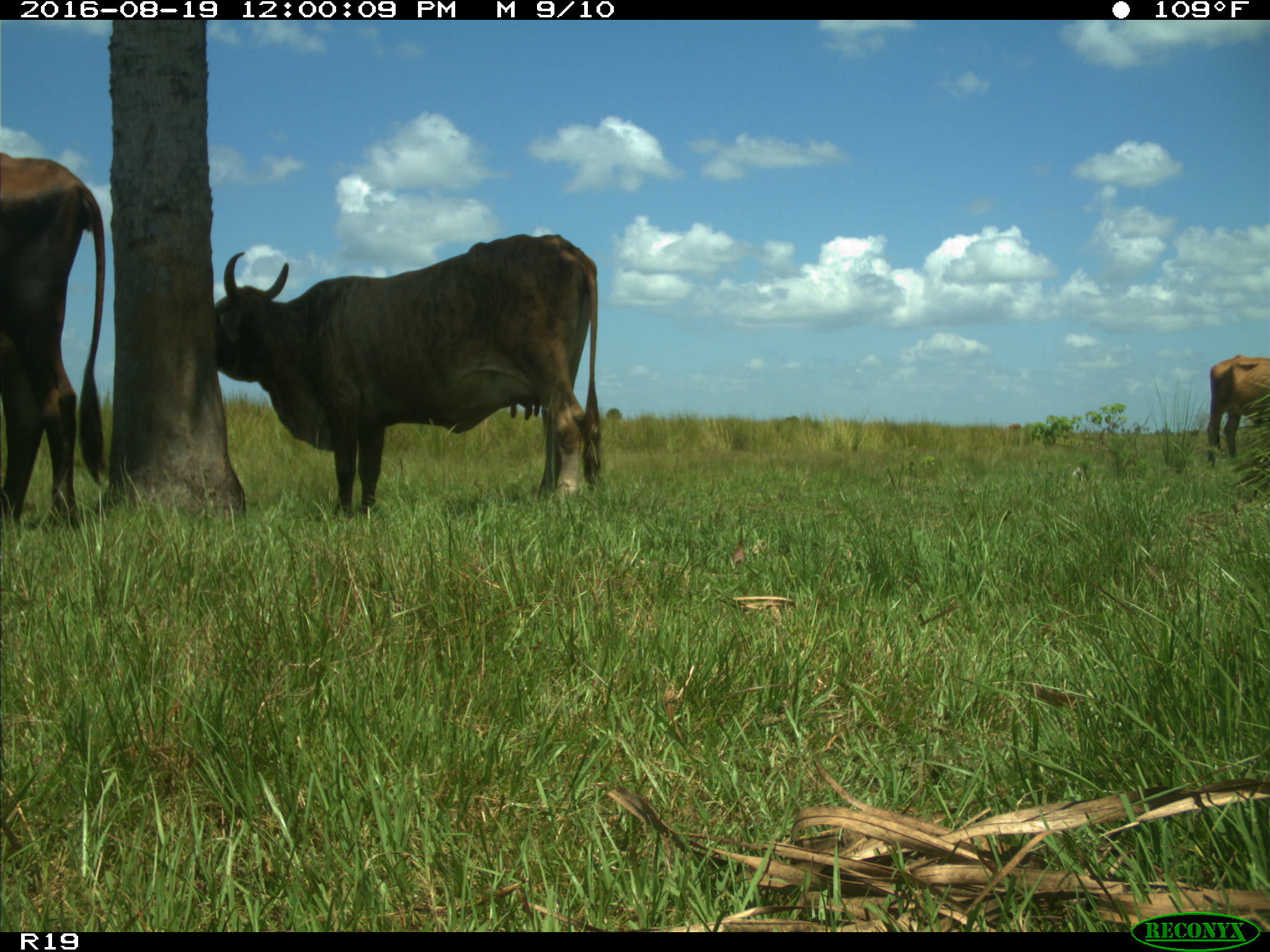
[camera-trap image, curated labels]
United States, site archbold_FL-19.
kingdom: Animalia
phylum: Chordata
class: Mammalia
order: Artiodactyla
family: Bovidae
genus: Bos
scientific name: Bos taurus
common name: domestic cow